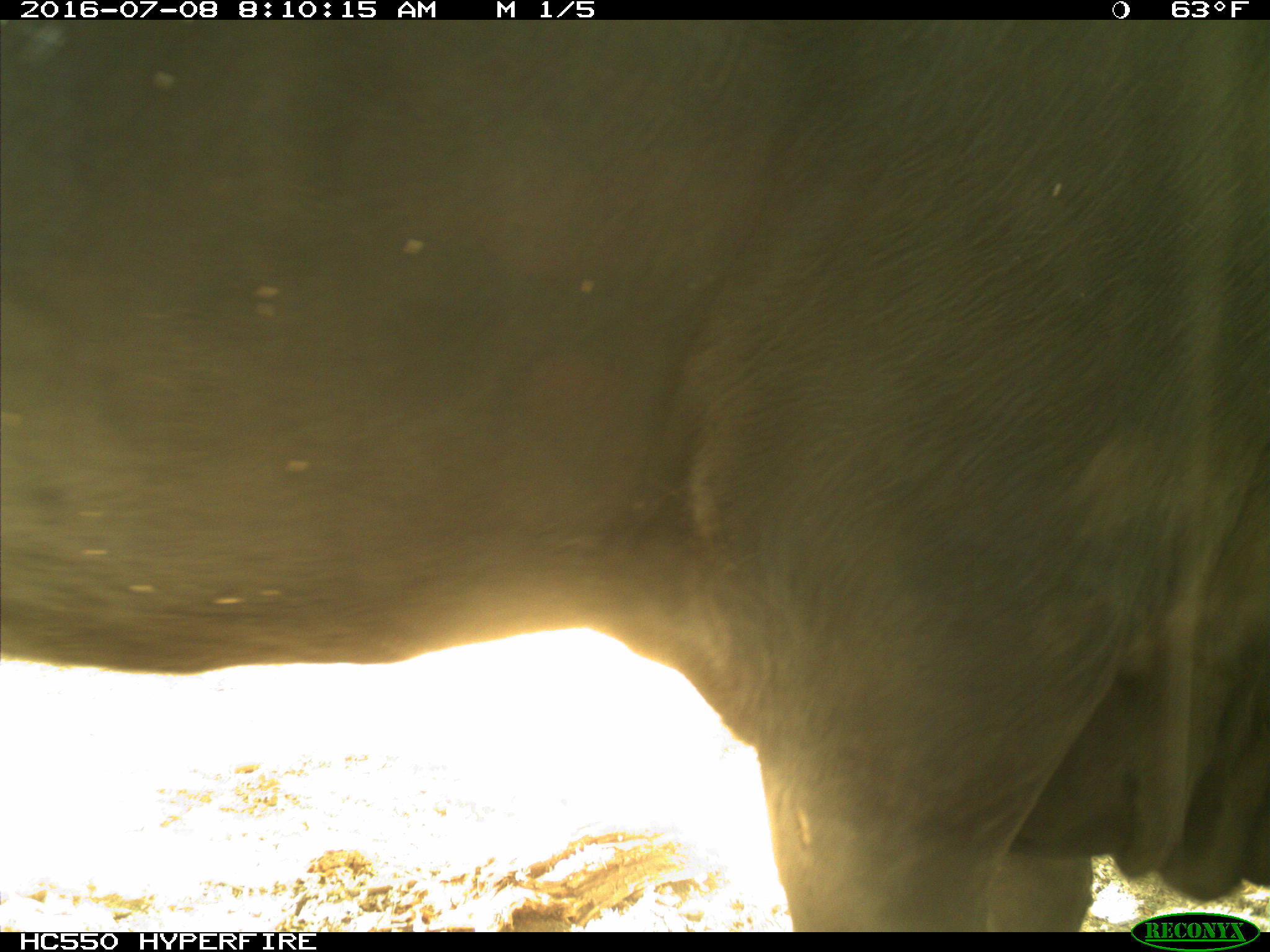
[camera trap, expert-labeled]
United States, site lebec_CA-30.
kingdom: Animalia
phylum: Chordata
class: Mammalia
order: Artiodactyla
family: Bovidae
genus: Bos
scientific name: Bos taurus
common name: domestic cow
Bos taurus (domestic cow).